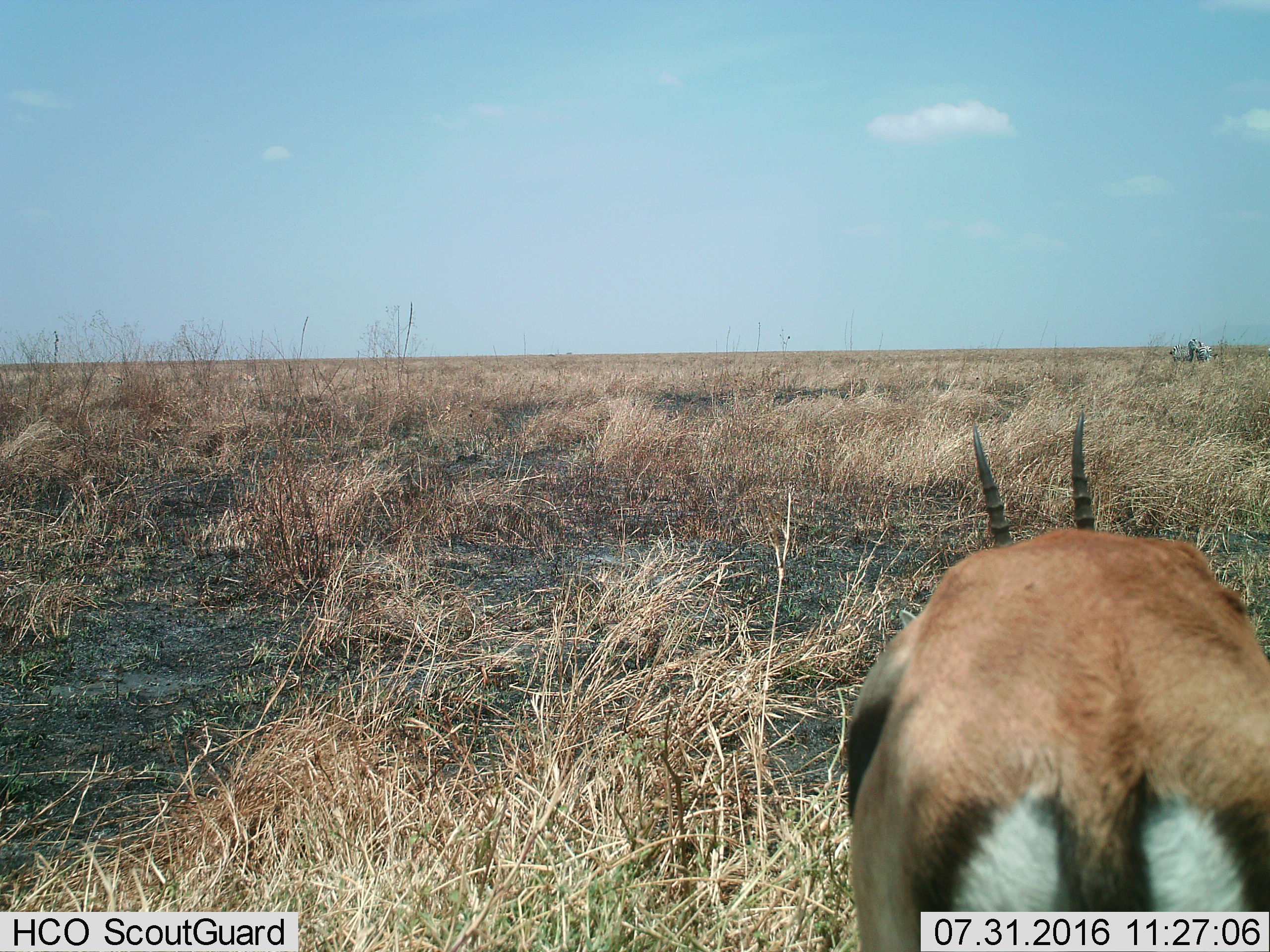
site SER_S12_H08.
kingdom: Animalia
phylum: Chordata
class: Mammalia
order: Artiodactyla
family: Bovidae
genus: Eudorcas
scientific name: Eudorcas thomsonii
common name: thomson's gazelle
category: gazellethomsons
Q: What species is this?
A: Gazellethomsons (thomson's gazelle) (Eudorcas thomsonii).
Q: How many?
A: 1.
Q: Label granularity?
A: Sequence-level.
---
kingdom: Animalia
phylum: Chordata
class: Mammalia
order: Perissodactyla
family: Equidae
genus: Equus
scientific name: Equus quagga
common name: plains zebra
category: zebraplains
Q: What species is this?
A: Zebraplains (plains zebra) (Equus quagga).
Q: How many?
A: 3.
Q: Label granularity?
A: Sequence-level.